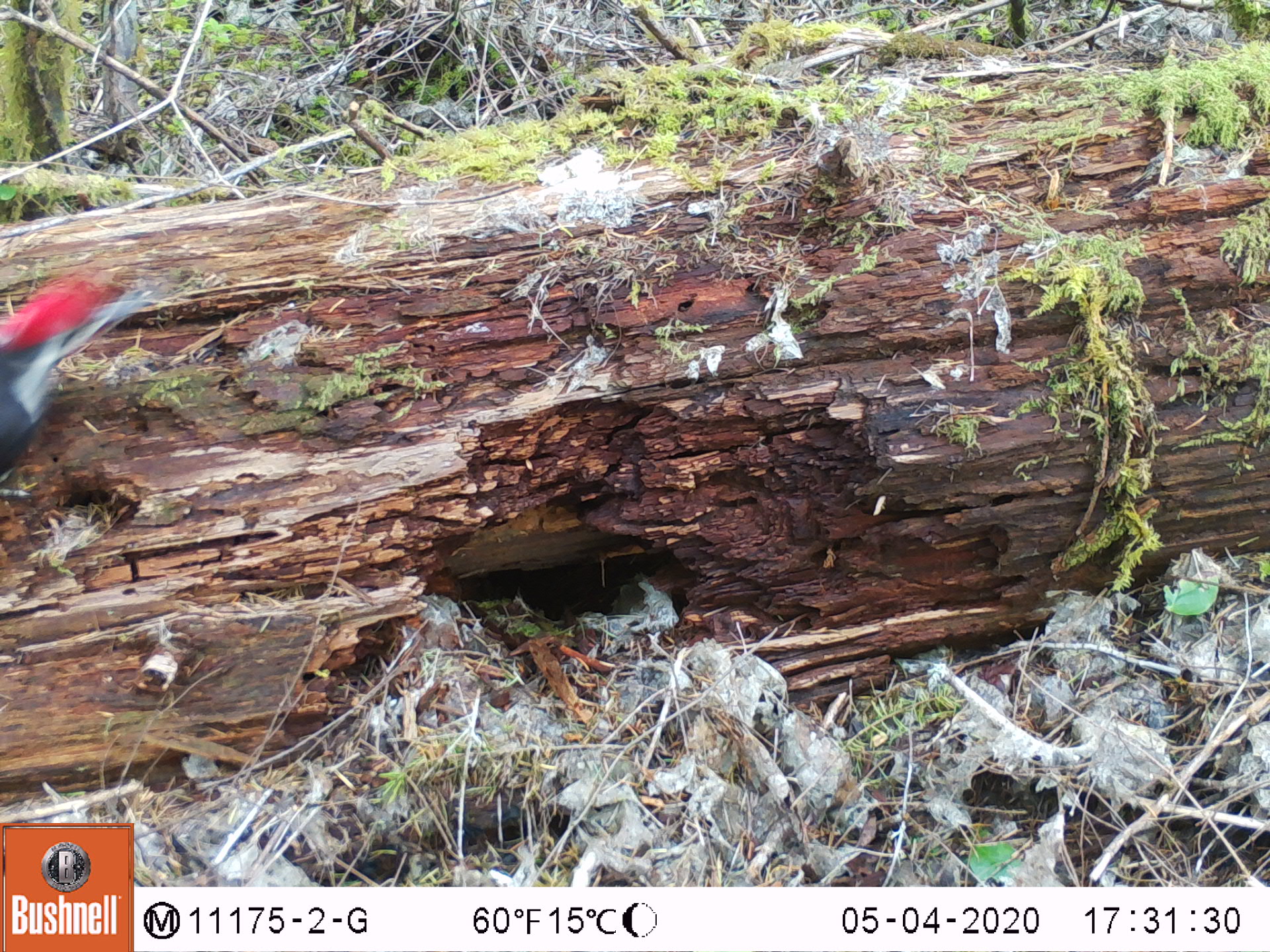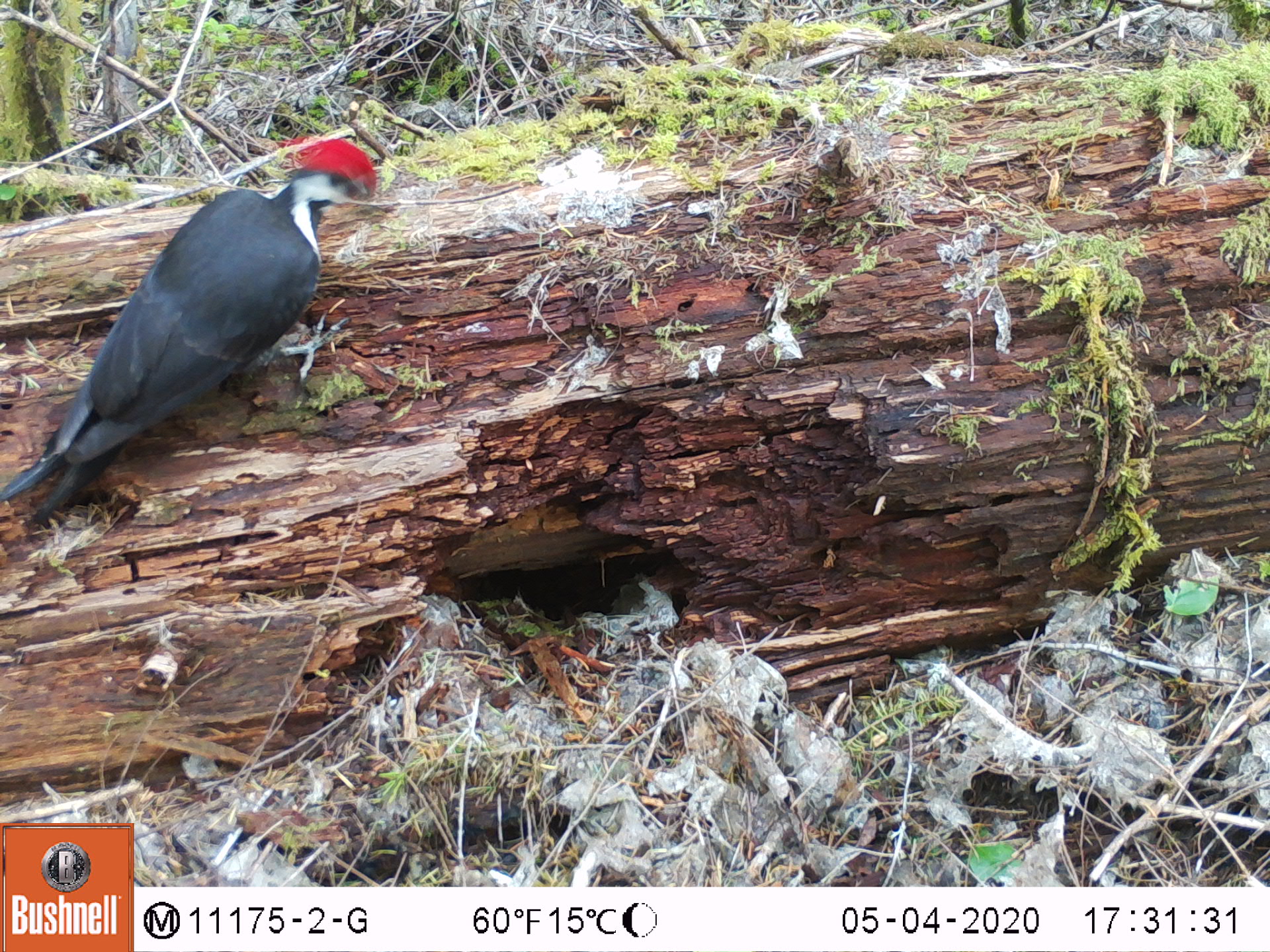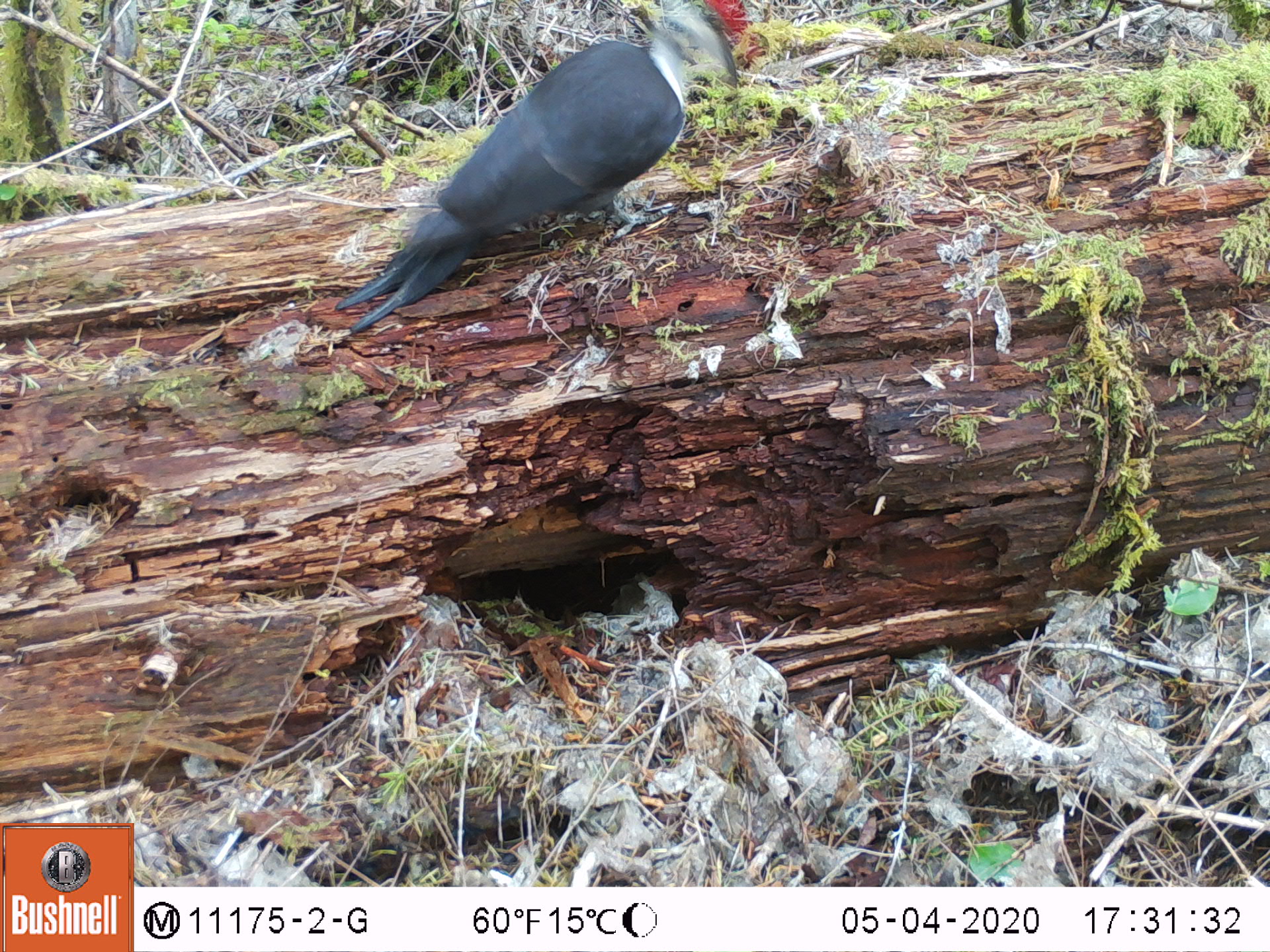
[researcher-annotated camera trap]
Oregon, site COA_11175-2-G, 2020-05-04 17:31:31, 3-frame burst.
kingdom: Animalia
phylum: Chordata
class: Aves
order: Piciformes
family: Picidae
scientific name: Picidae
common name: woodpeckers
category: picidae family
Picidae family (woodpeckers) (Picidae).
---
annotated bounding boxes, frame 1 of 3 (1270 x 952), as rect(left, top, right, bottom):
picidae family: rect(1, 268, 170, 470)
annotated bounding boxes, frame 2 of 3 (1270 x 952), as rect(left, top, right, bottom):
picidae family: rect(6, 131, 382, 524)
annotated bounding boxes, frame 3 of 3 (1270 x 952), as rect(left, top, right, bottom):
picidae family: rect(348, 6, 754, 326)